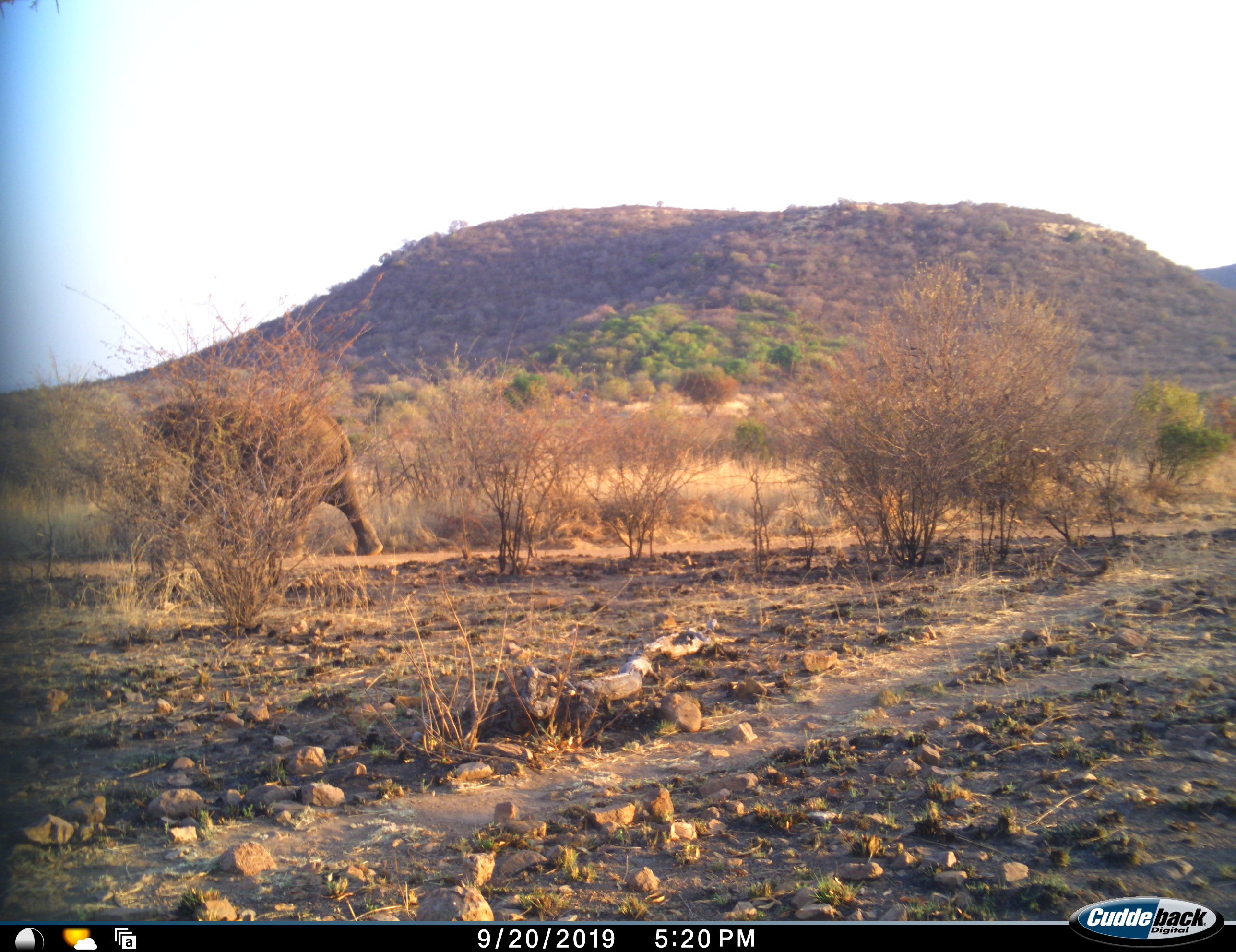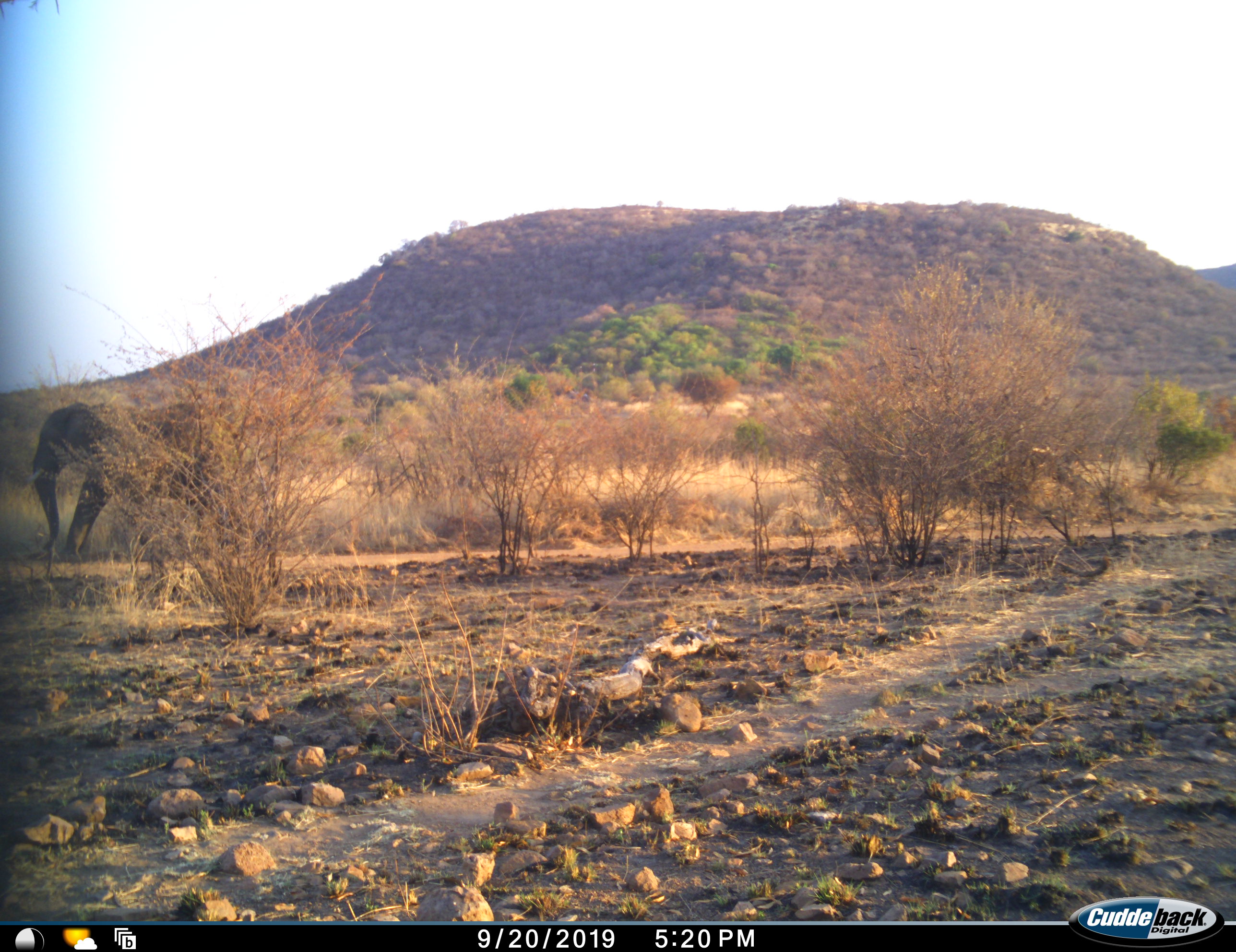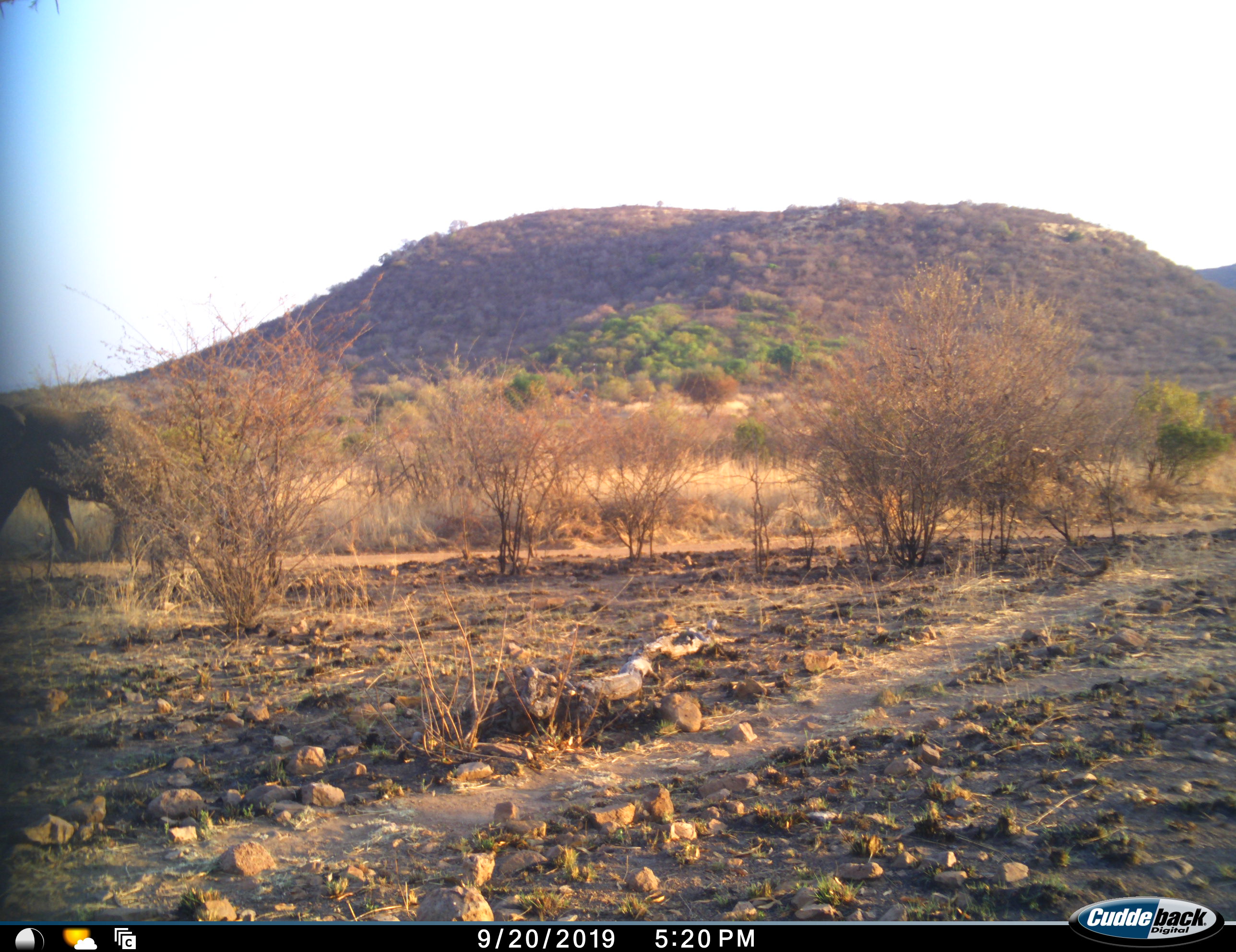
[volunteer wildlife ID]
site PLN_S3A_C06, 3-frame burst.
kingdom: Animalia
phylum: Chordata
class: Mammalia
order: Proboscidea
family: Elephantidae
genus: Loxodonta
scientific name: Loxodonta africana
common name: african bush elephant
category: elephant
Elephant (african bush elephant) (Loxodonta africana), count 1. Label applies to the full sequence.